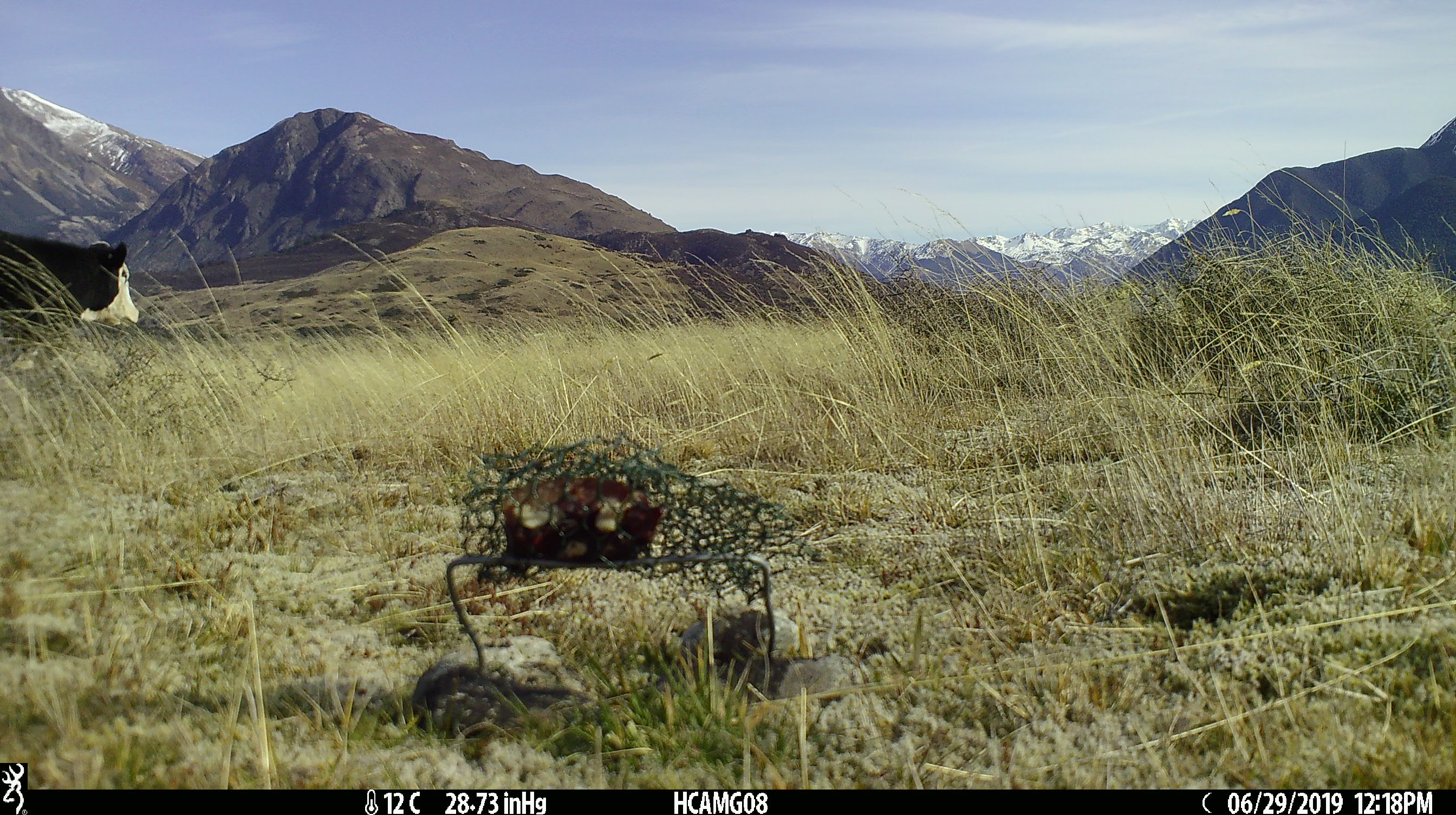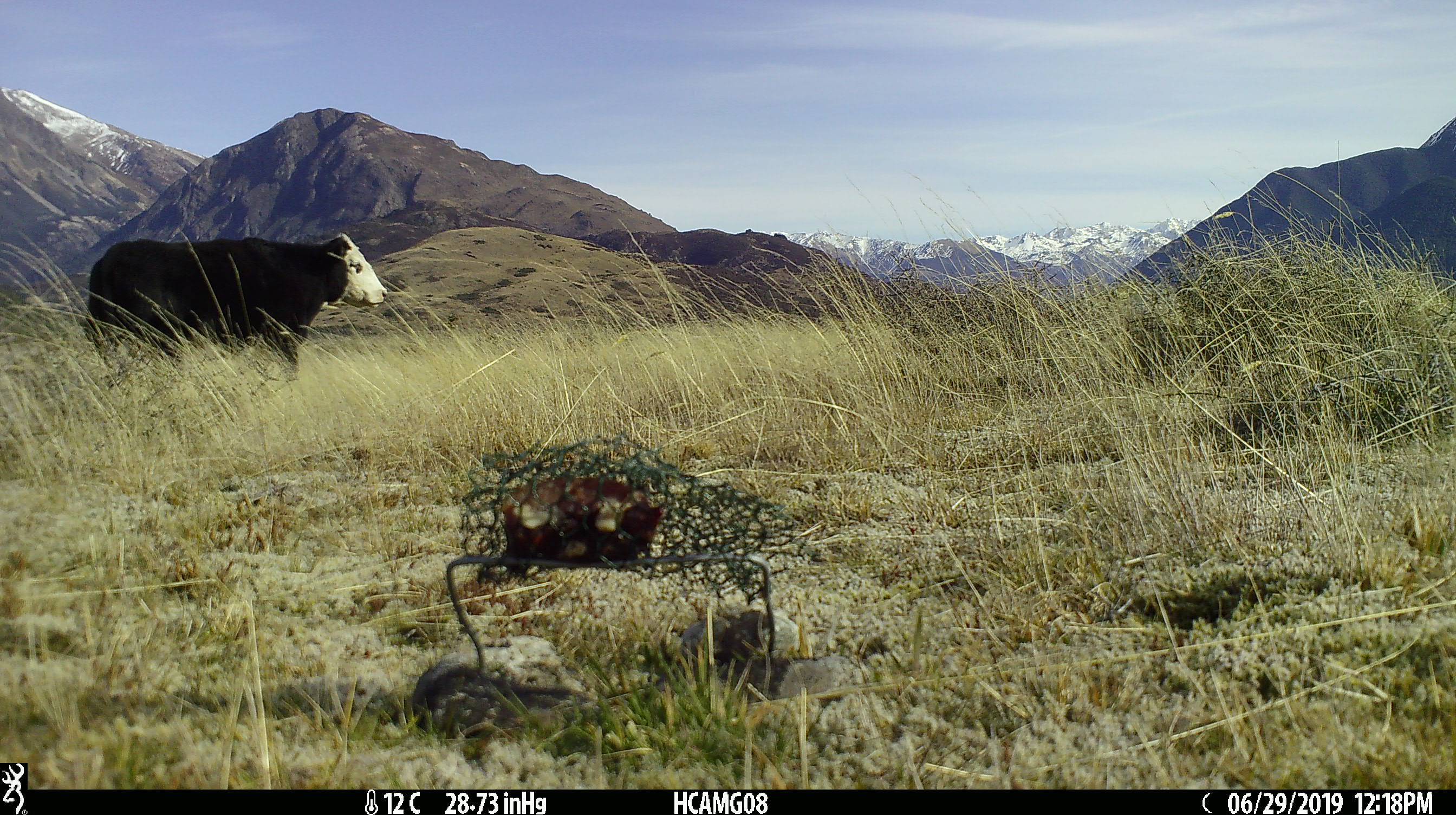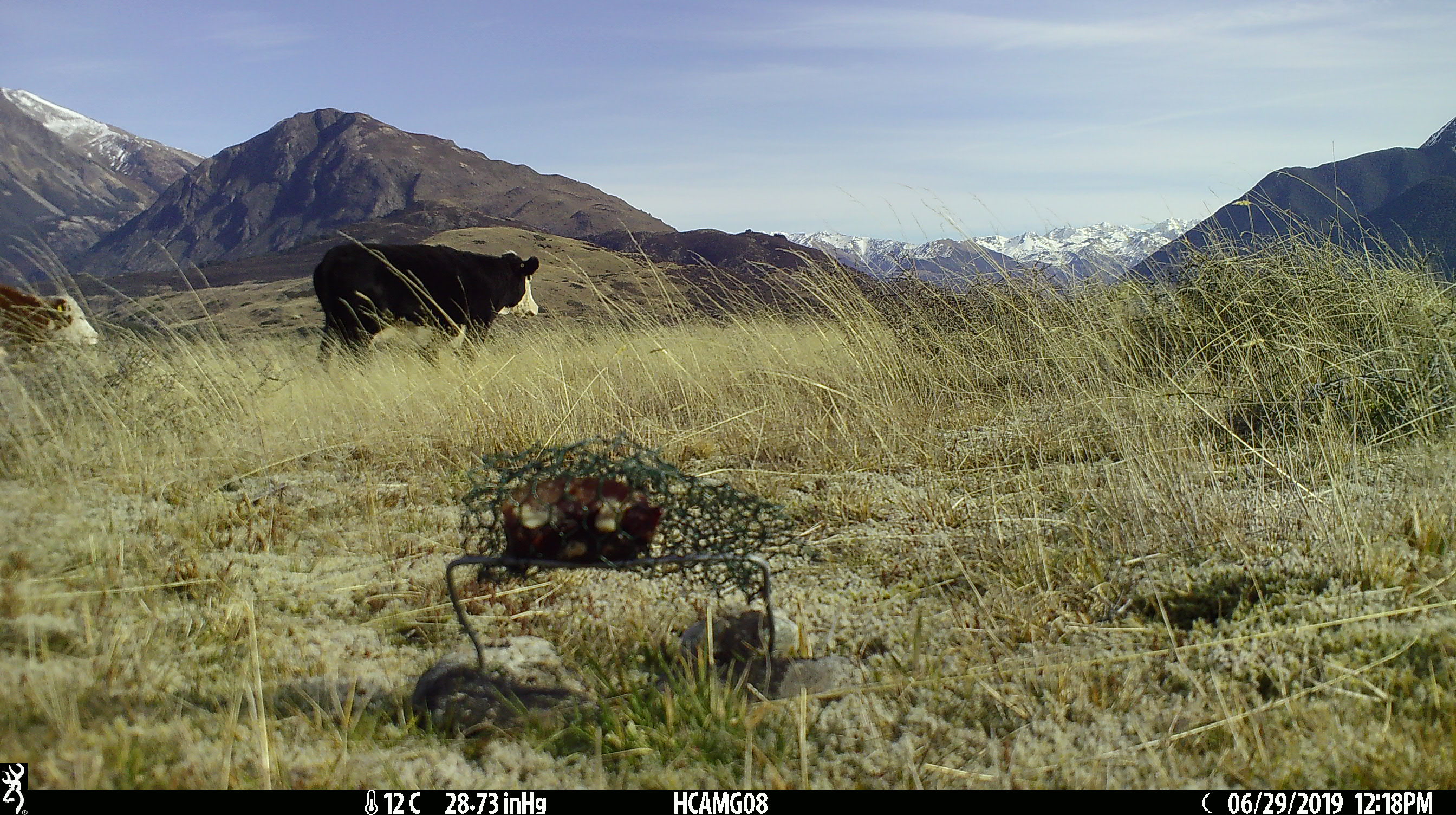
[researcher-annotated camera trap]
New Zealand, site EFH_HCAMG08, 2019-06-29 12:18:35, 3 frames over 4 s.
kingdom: Animalia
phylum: Chordata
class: Mammalia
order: Artiodactyla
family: Bovidae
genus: Bos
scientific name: Bos taurus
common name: domestic cow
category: cow